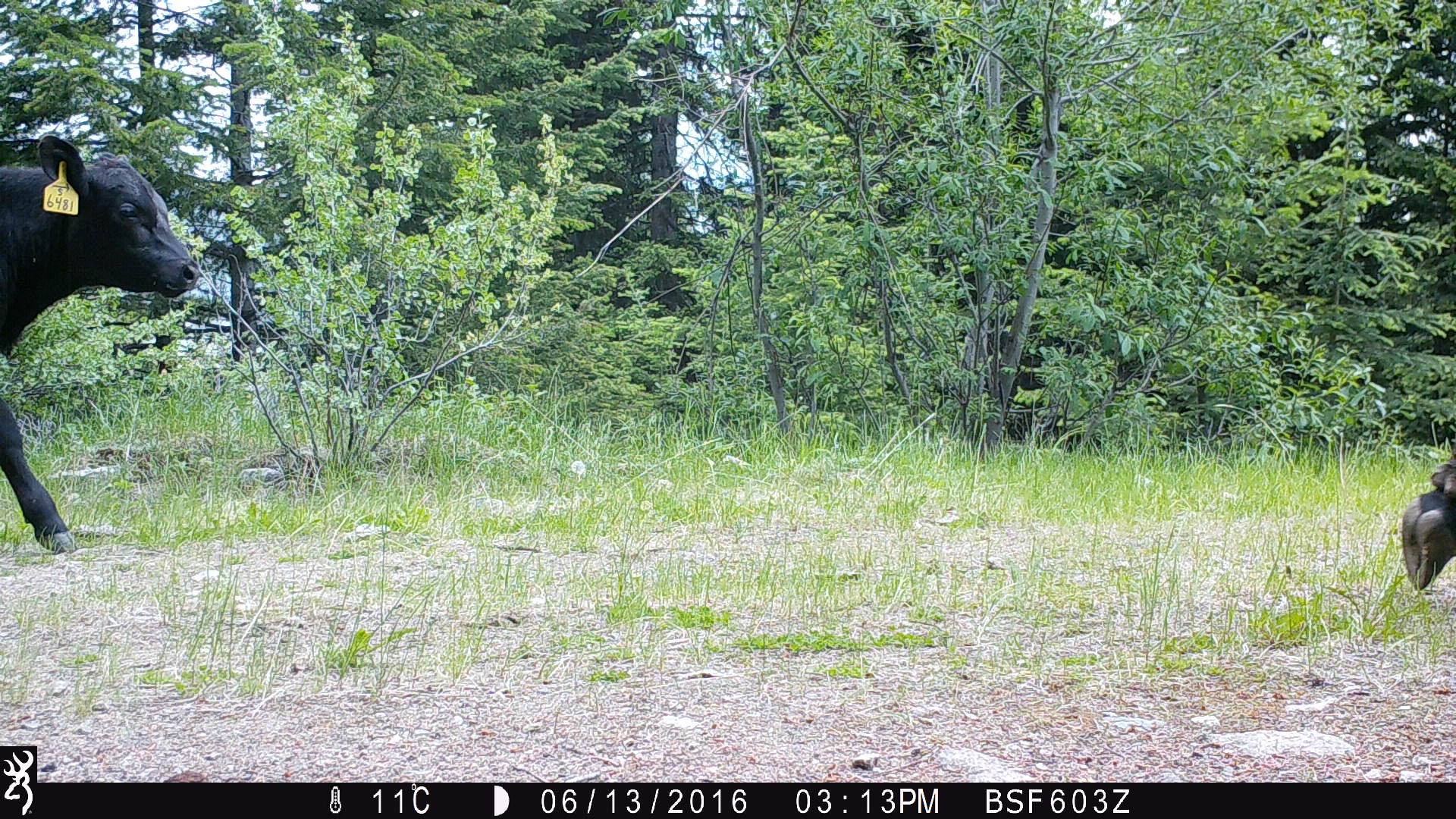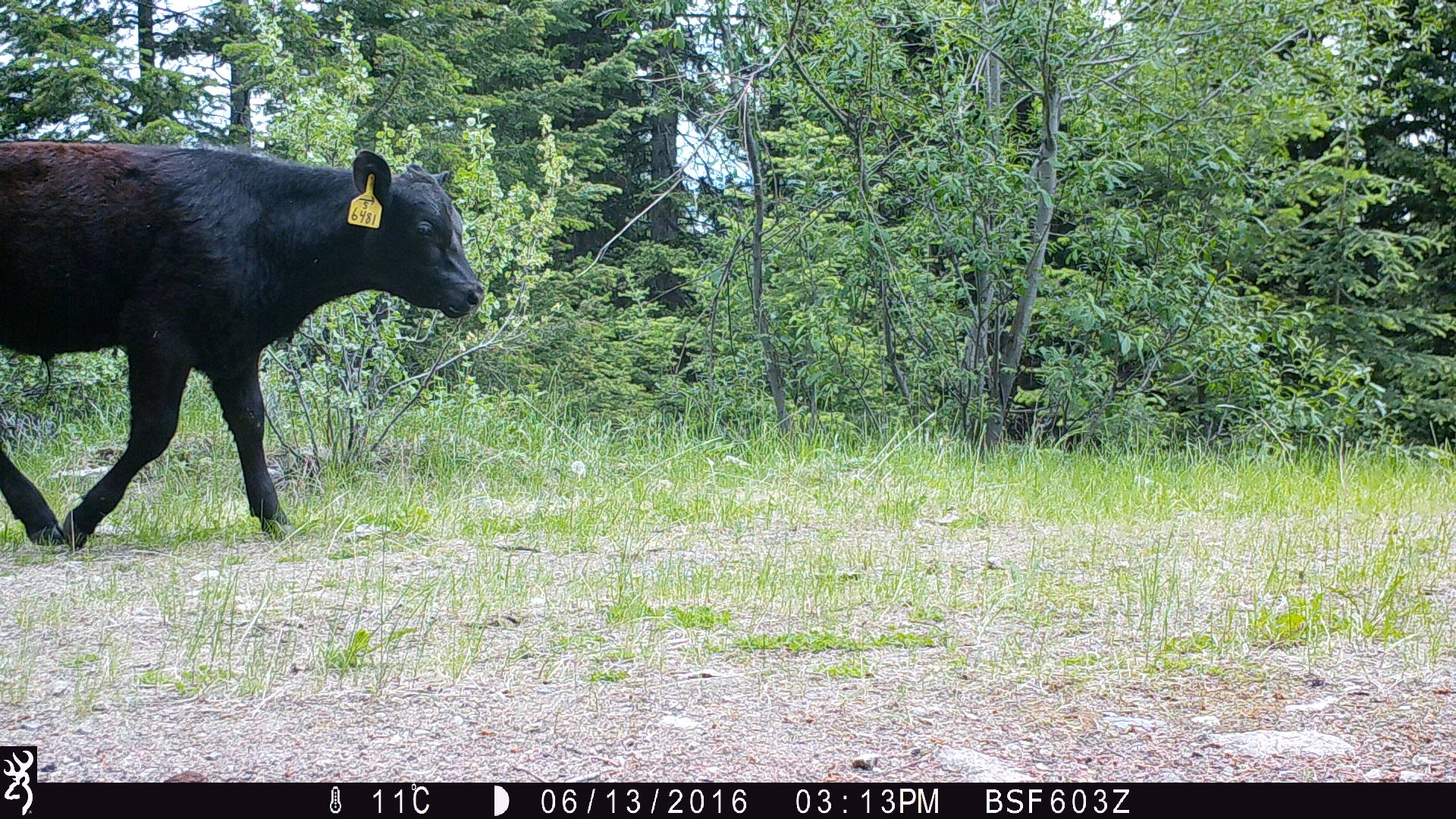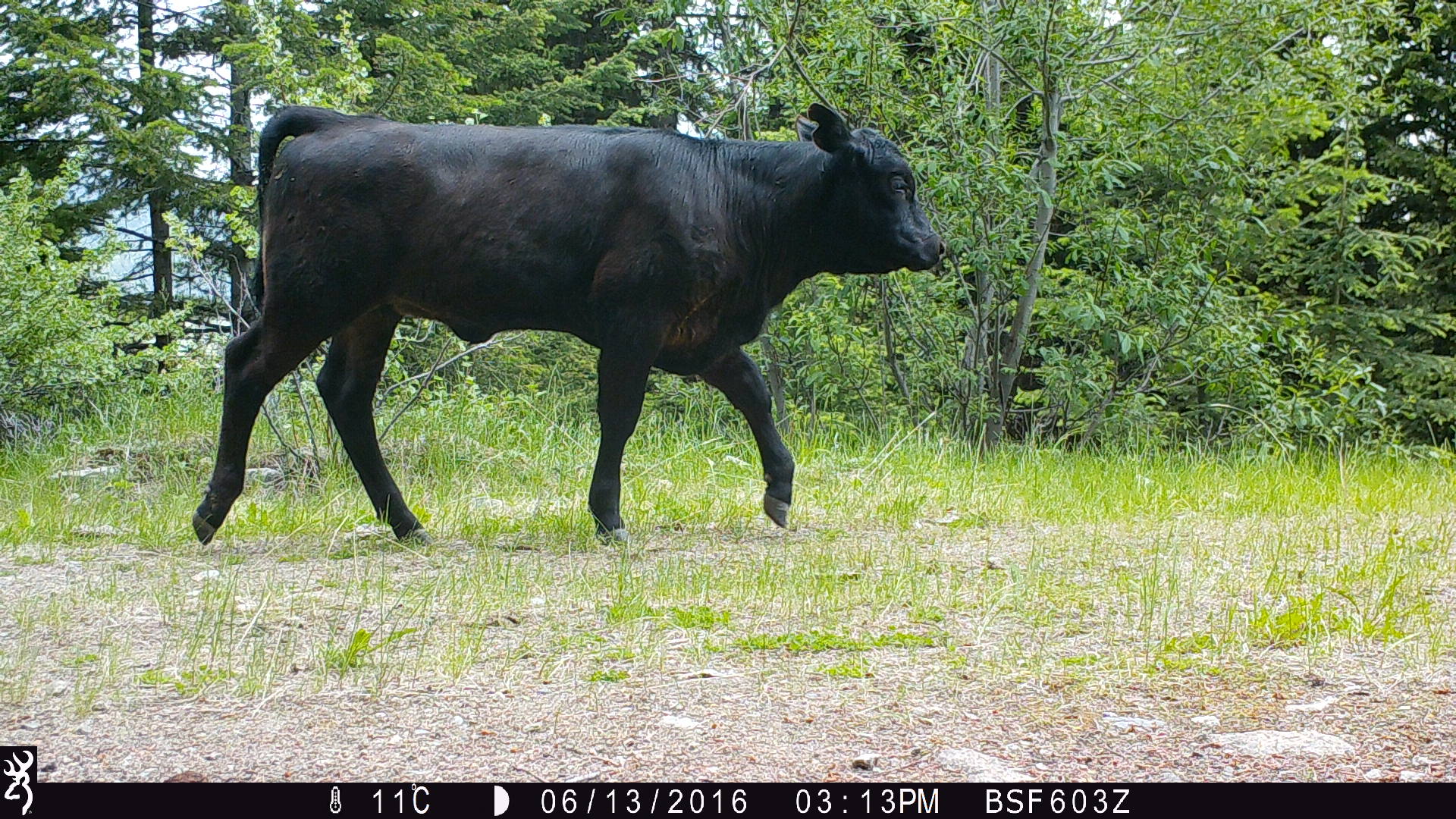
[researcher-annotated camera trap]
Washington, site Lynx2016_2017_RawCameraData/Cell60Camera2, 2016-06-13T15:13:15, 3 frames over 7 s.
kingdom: Animalia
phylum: Chordata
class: Mammalia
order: Artiodactyla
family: Bovidae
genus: Bos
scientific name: Bos taurus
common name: domestic cattle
Domestic cattle (Bos taurus). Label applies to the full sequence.